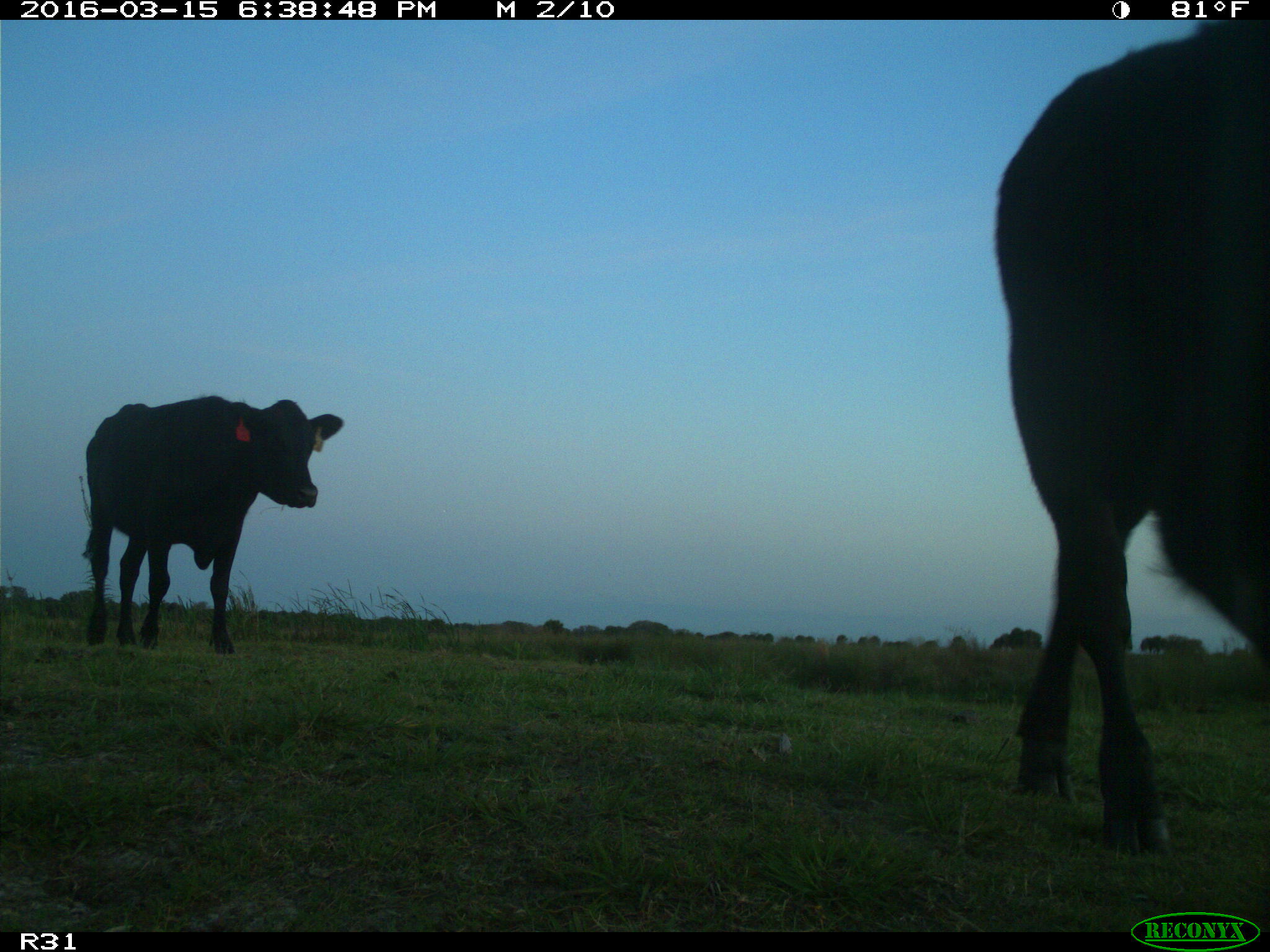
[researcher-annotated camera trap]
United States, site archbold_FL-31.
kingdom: Animalia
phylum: Chordata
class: Mammalia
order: Artiodactyla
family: Bovidae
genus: Bos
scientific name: Bos taurus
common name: domestic cow